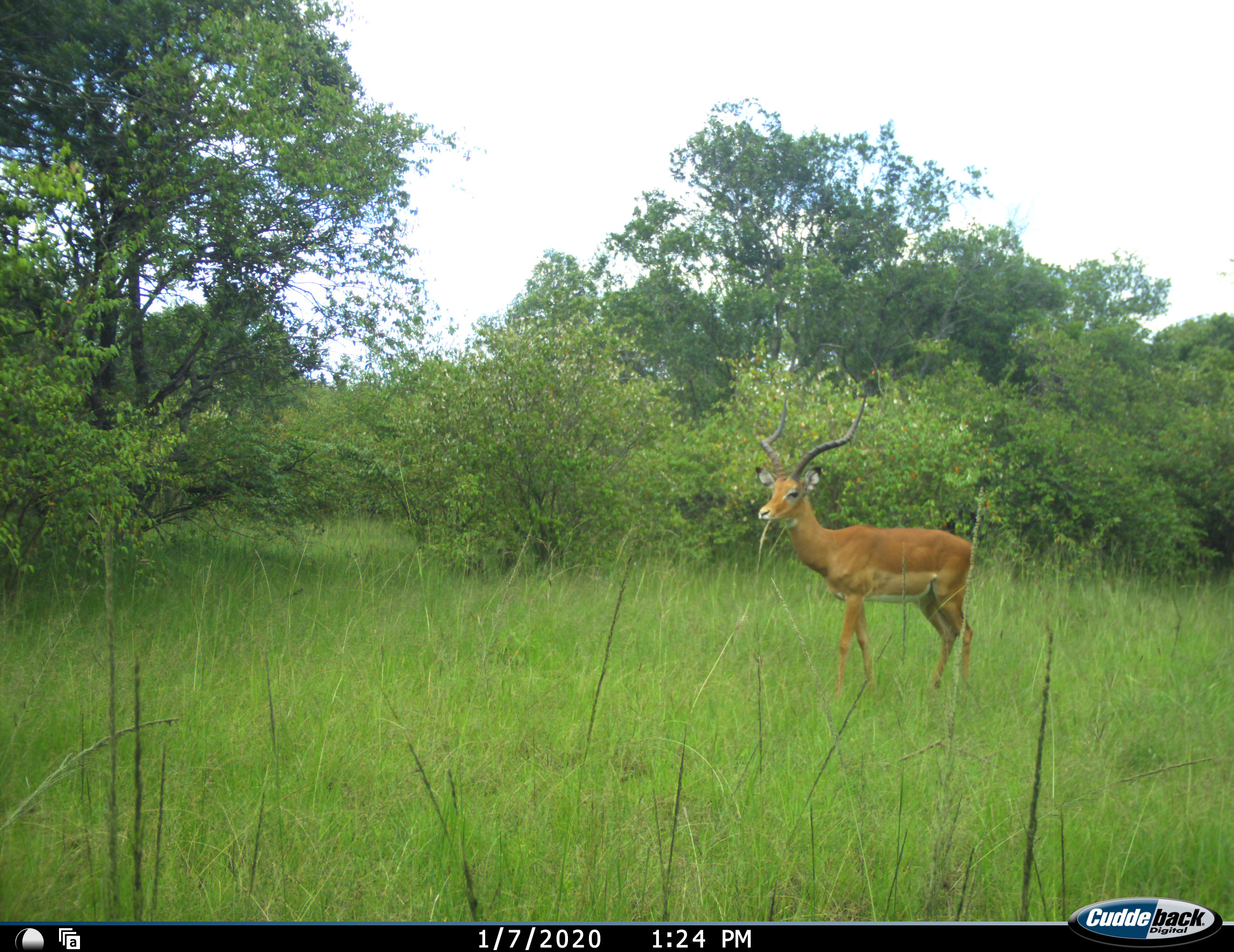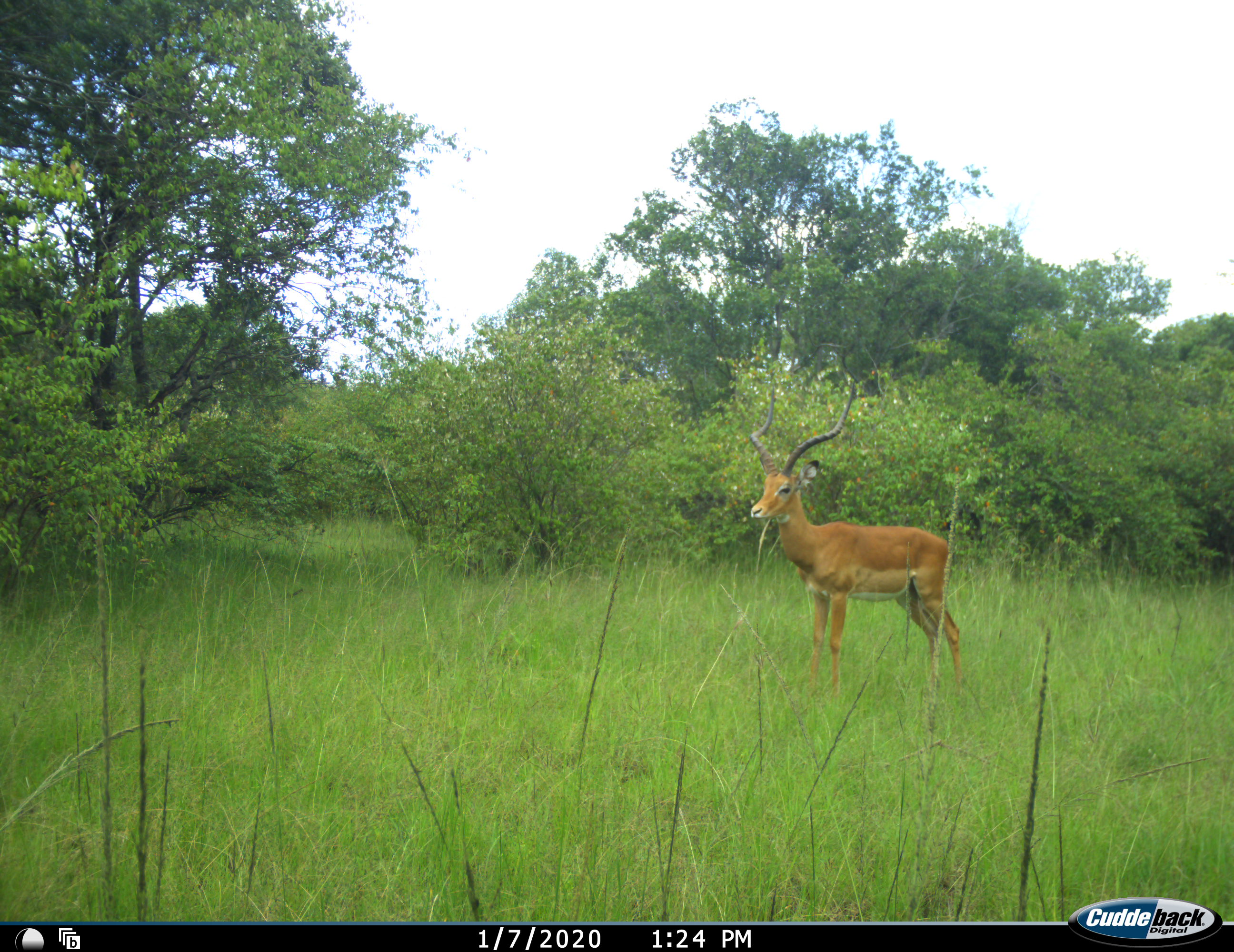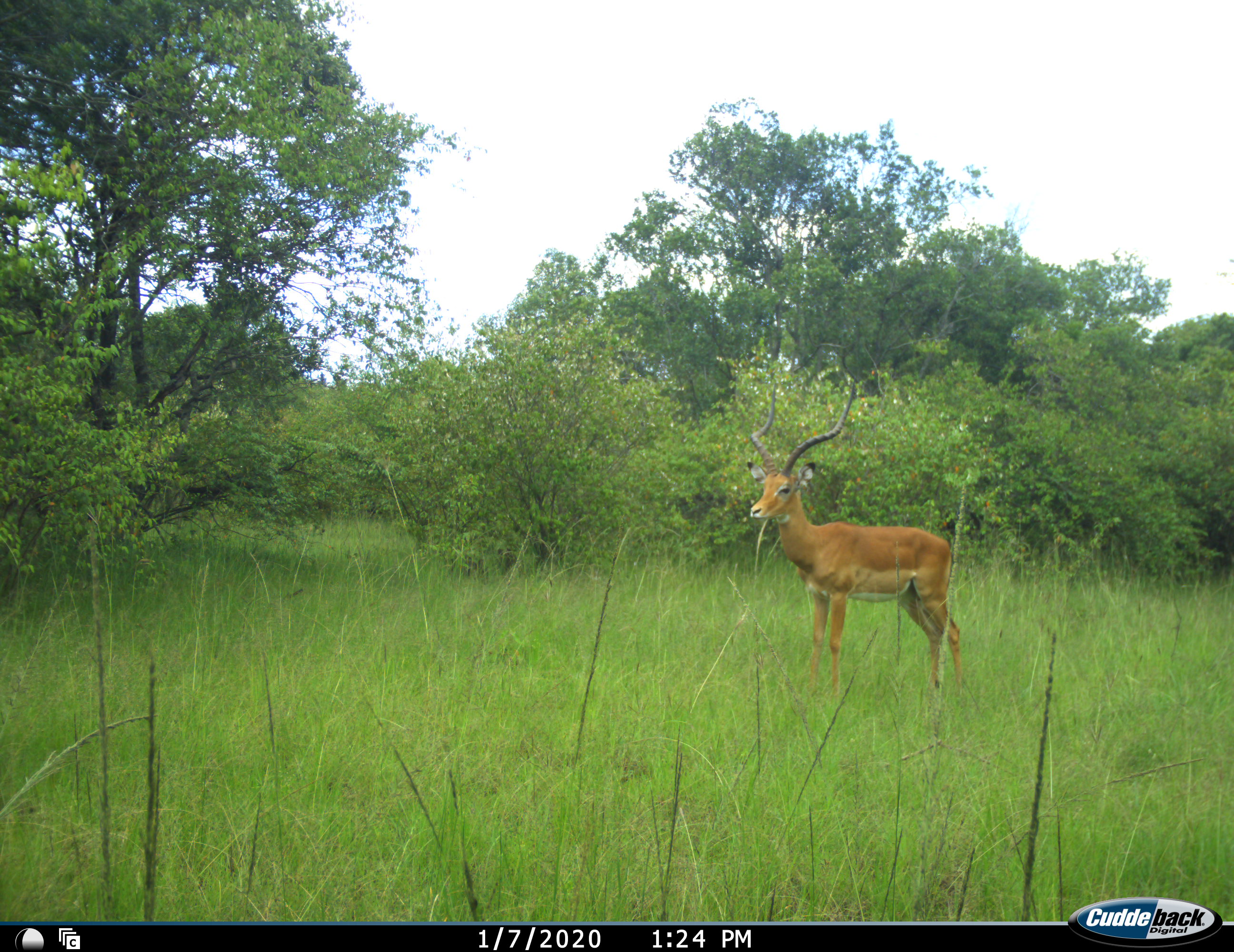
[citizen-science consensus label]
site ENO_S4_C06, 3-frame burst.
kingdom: Animalia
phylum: Chordata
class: Mammalia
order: Artiodactyla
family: Bovidae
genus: Aepyceros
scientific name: Aepyceros melampus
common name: impala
Impala (Aepyceros melampus), count 1. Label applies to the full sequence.